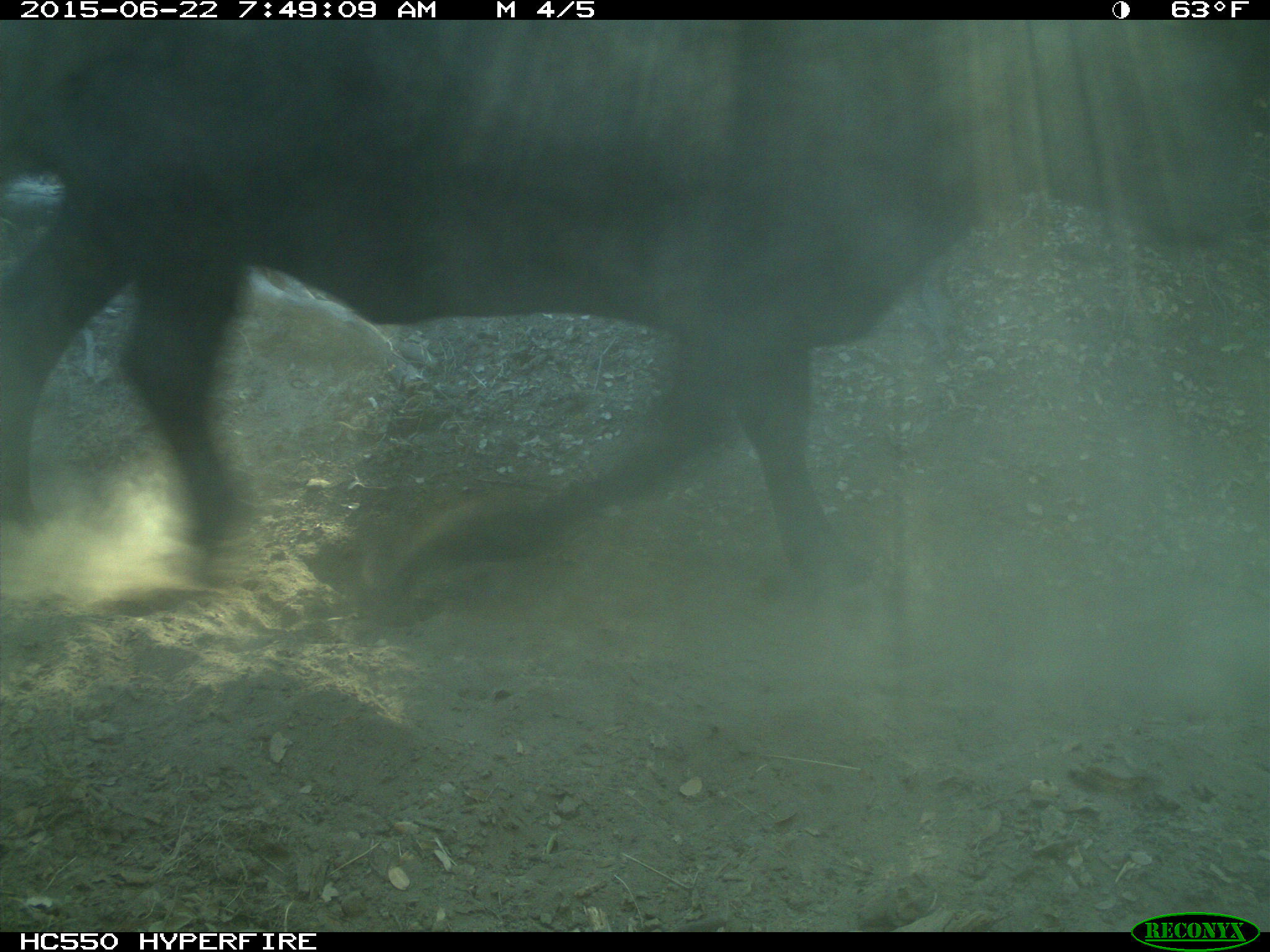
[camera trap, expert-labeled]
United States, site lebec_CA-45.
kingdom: Animalia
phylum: Chordata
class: Mammalia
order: Artiodactyla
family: Bovidae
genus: Bos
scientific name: Bos taurus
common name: domestic cow